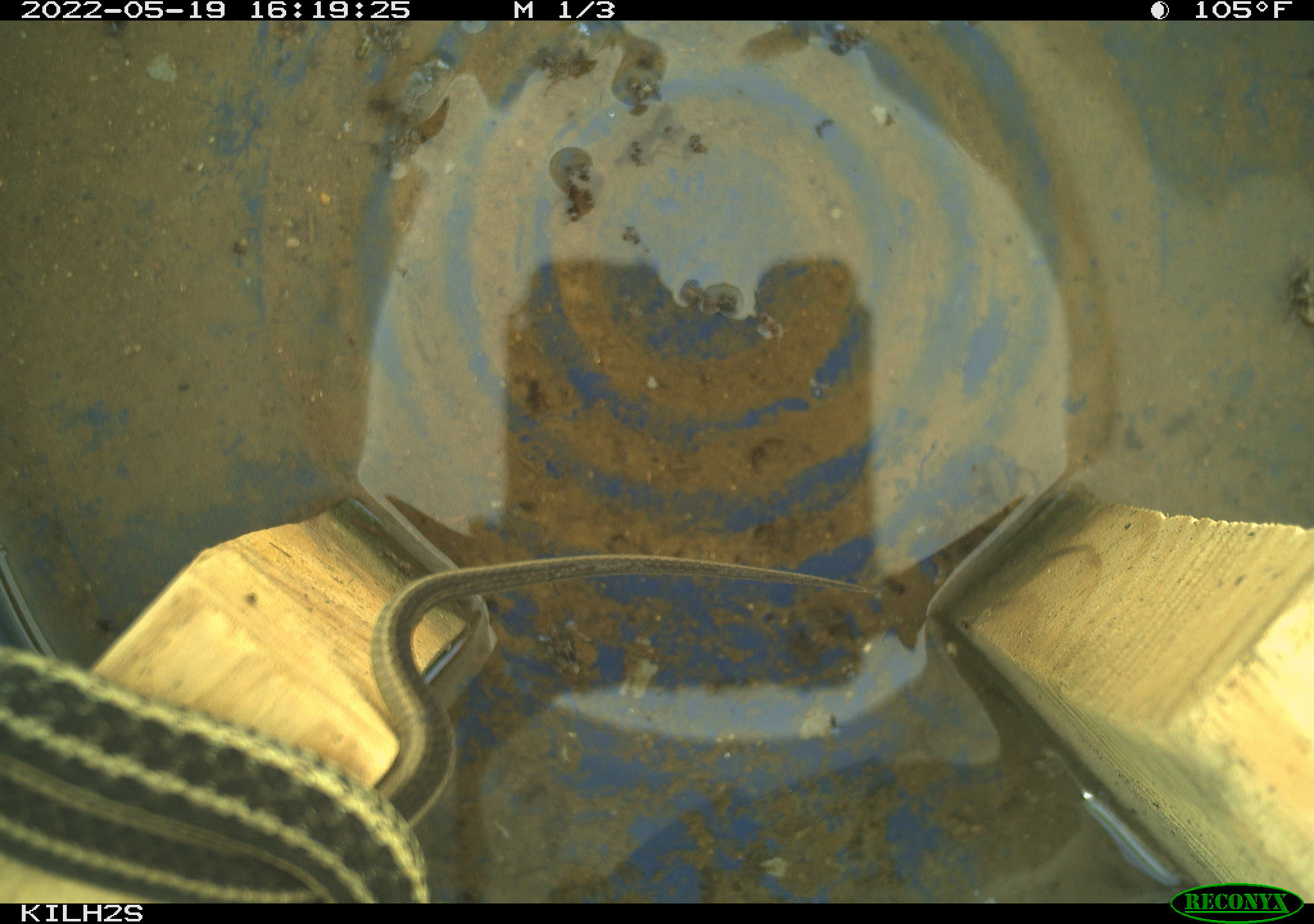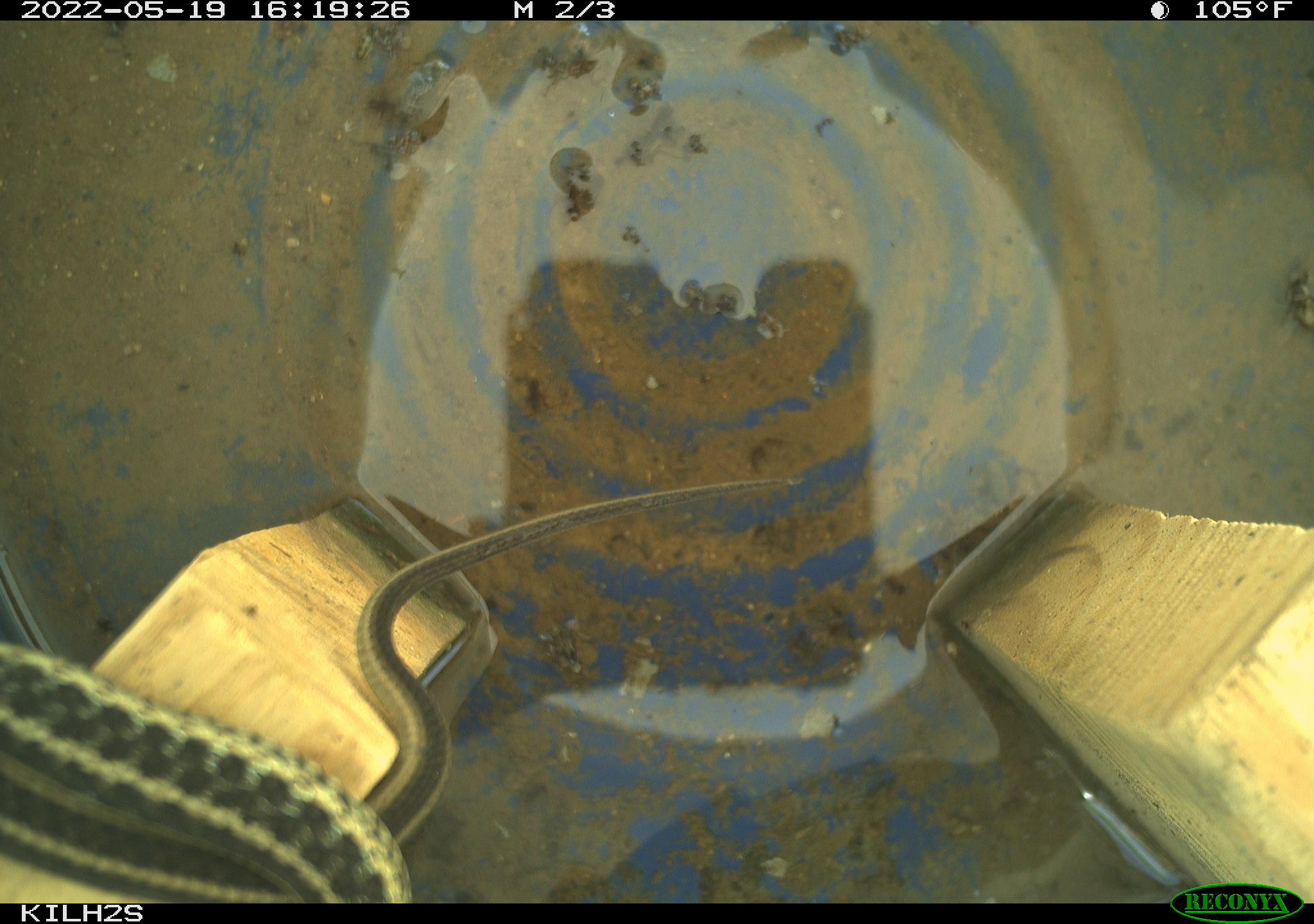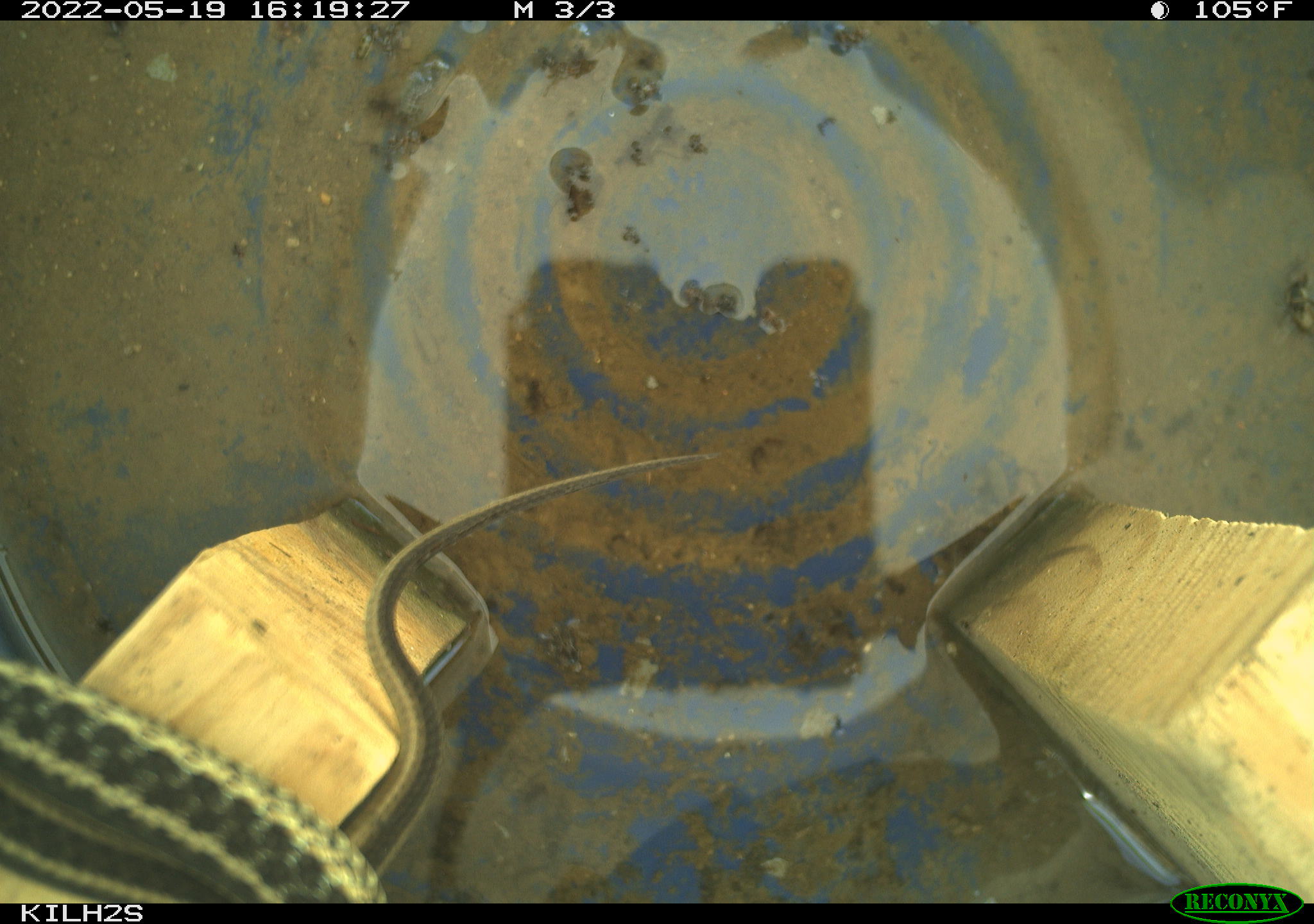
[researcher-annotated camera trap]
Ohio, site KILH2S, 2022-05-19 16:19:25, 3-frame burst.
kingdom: Animalia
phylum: Chordata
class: Reptilia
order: Squamata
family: Colubridae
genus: Thamnophis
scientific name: Thamnophis sirtalis sirtalis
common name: eastern gartersnake